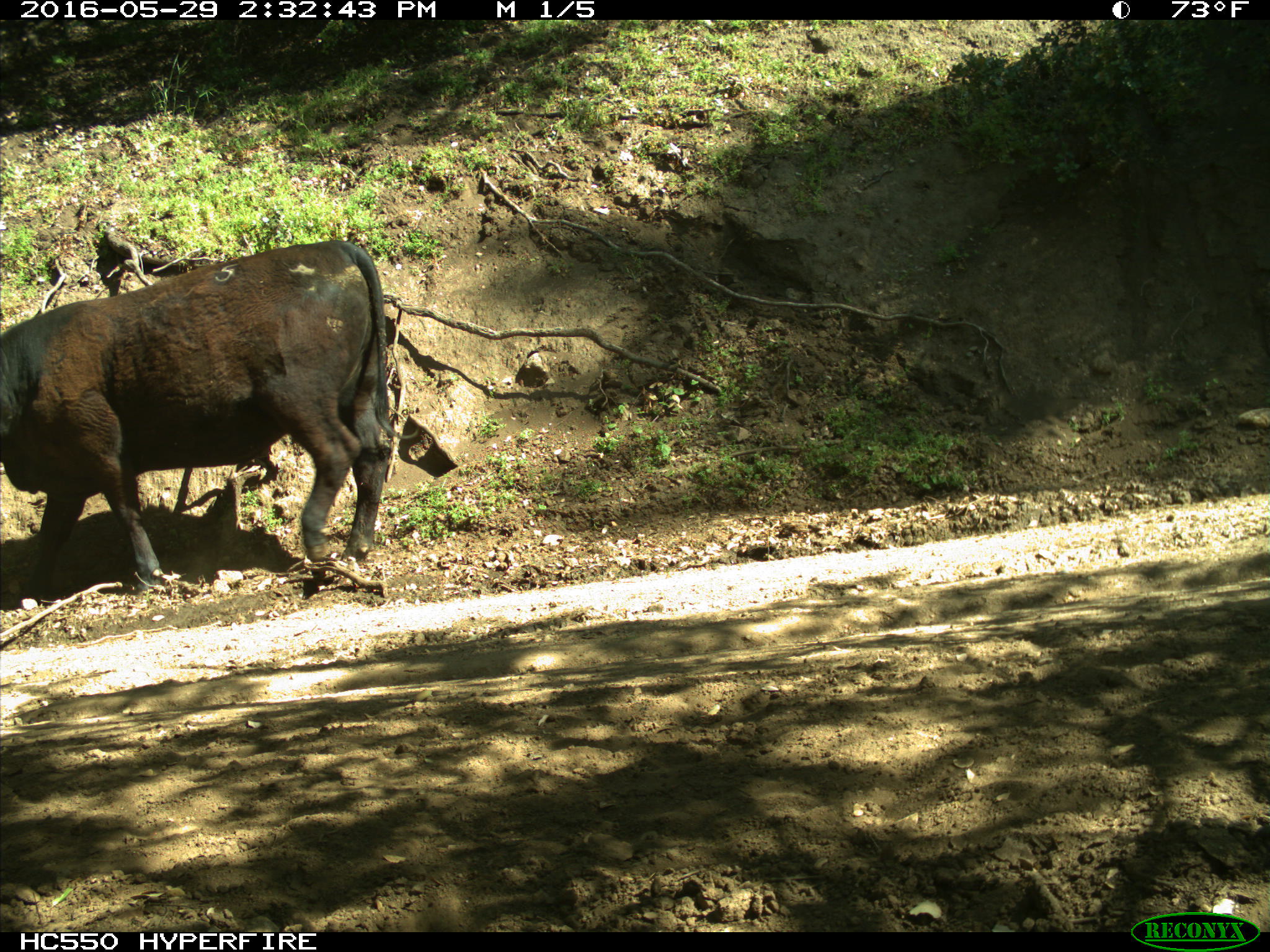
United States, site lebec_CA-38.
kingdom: Animalia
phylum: Chordata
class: Mammalia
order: Artiodactyla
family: Bovidae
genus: Bos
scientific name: Bos taurus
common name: domestic cow